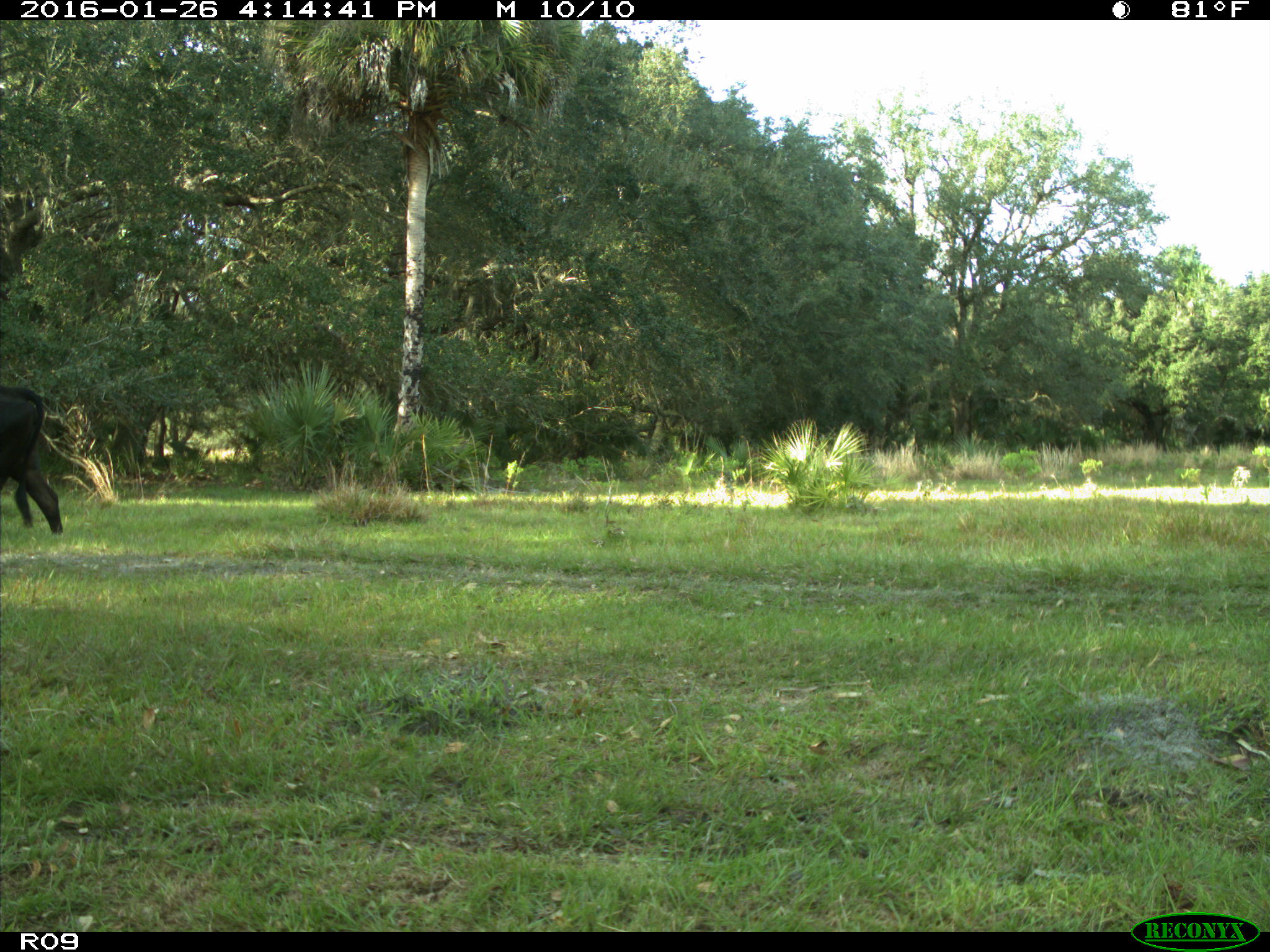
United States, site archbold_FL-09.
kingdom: Animalia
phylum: Chordata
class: Mammalia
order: Artiodactyla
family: Bovidae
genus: Bos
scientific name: Bos taurus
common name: domestic cow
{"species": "Bos taurus (domestic cow)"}